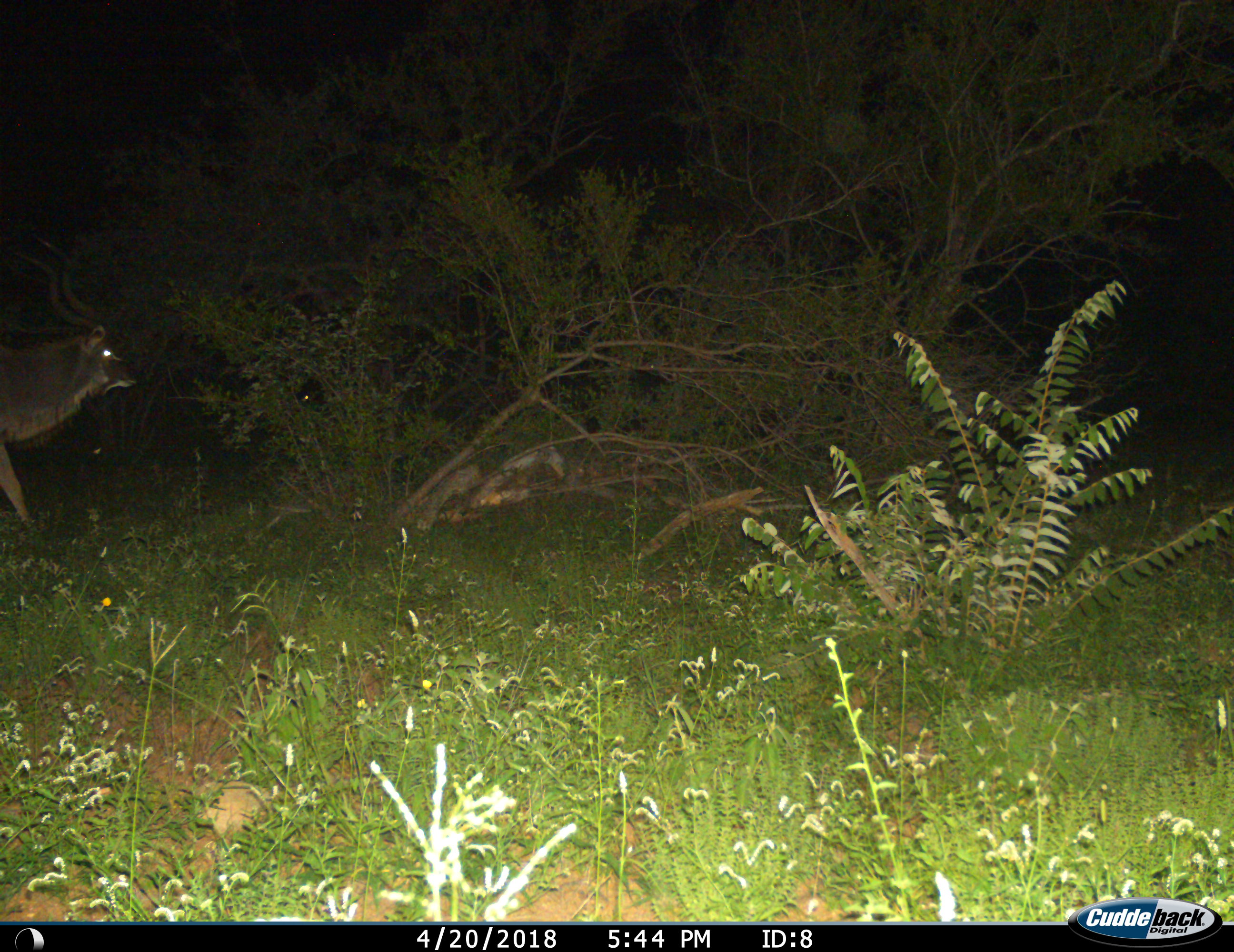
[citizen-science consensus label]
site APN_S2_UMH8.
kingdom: Animalia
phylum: Chordata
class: Mammalia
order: Artiodactyla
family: Bovidae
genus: Tragelaphus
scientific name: Tragelaphus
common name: kudu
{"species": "kudu (Tragelaphus)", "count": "1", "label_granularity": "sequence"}